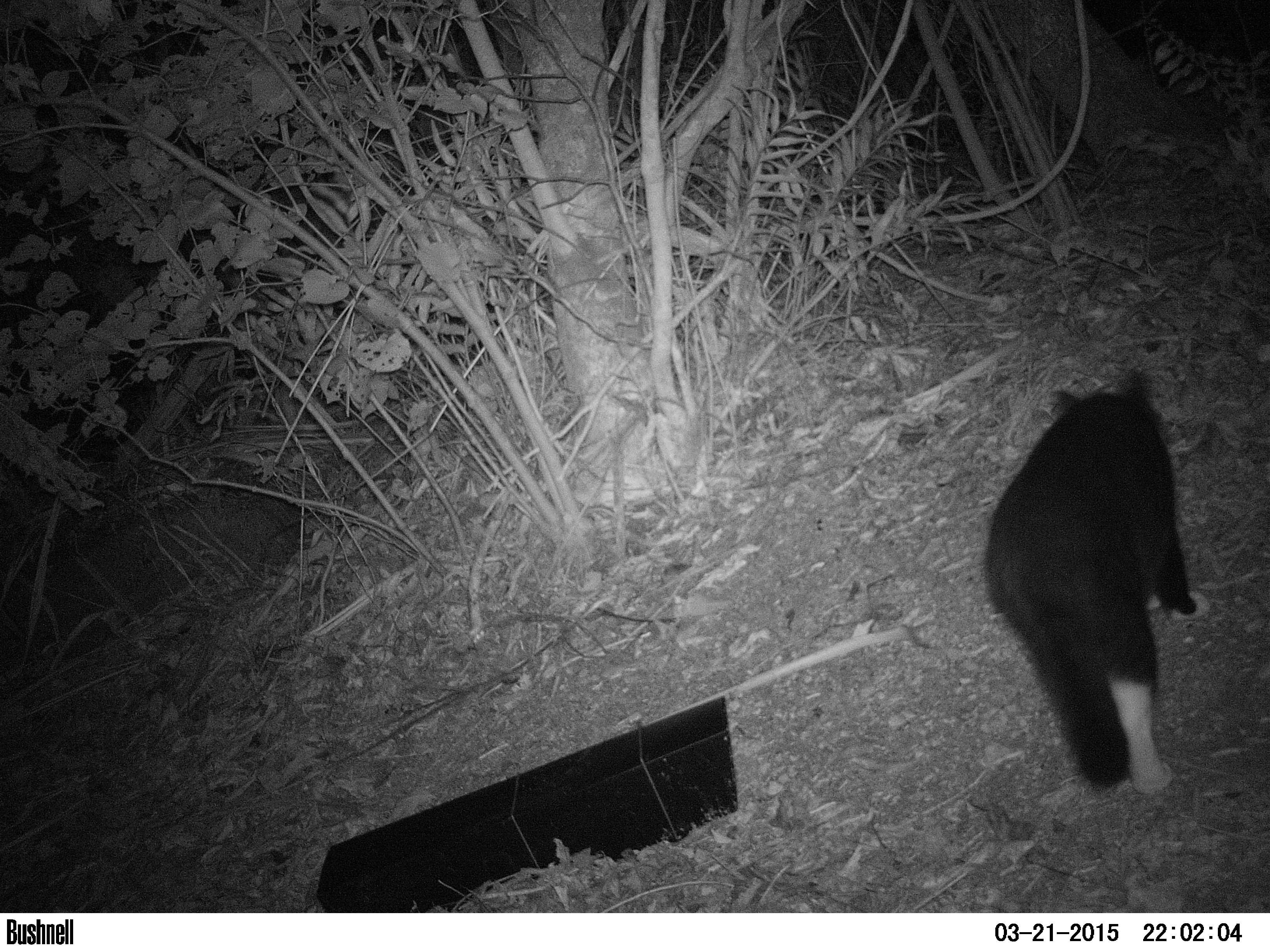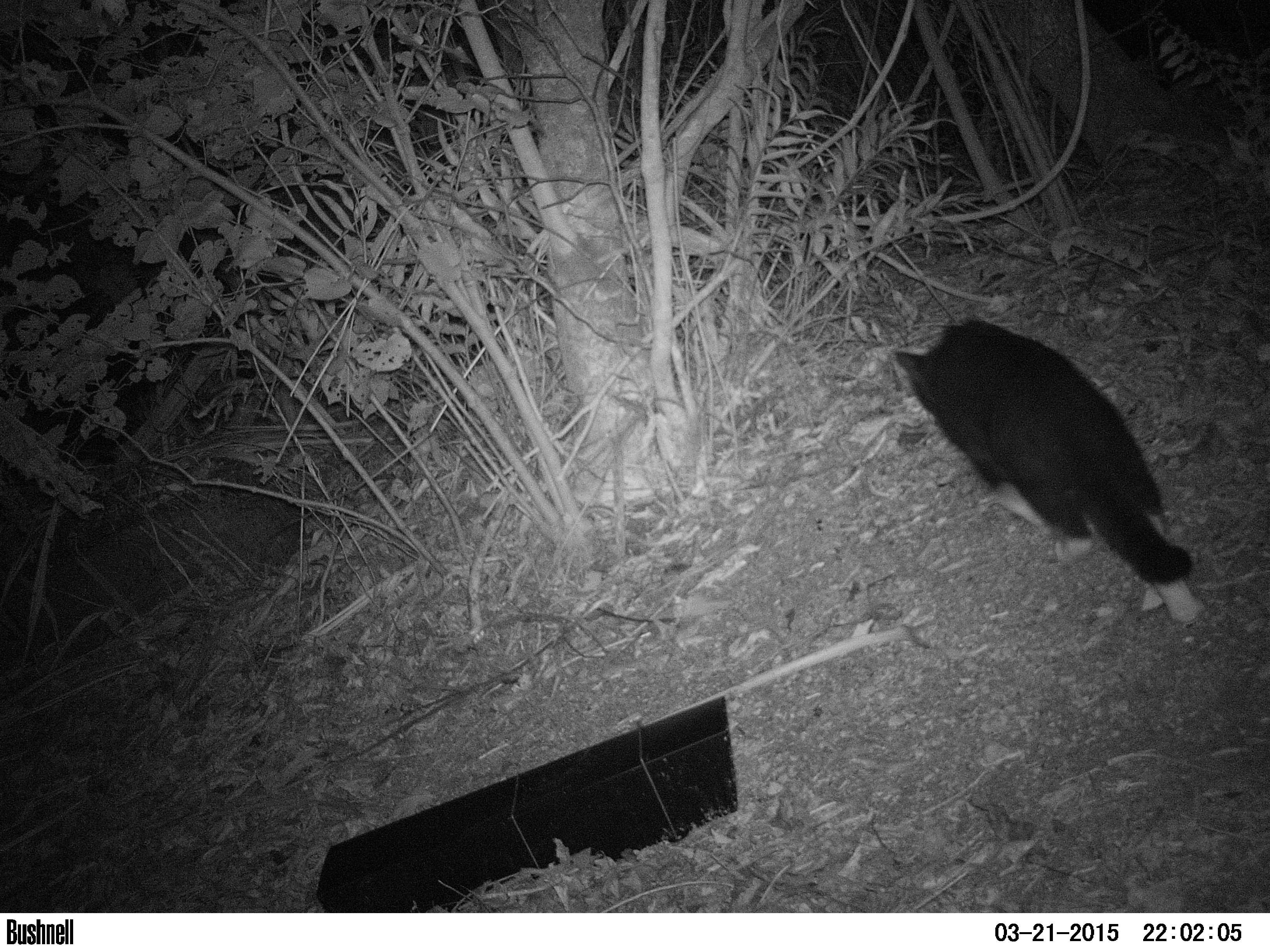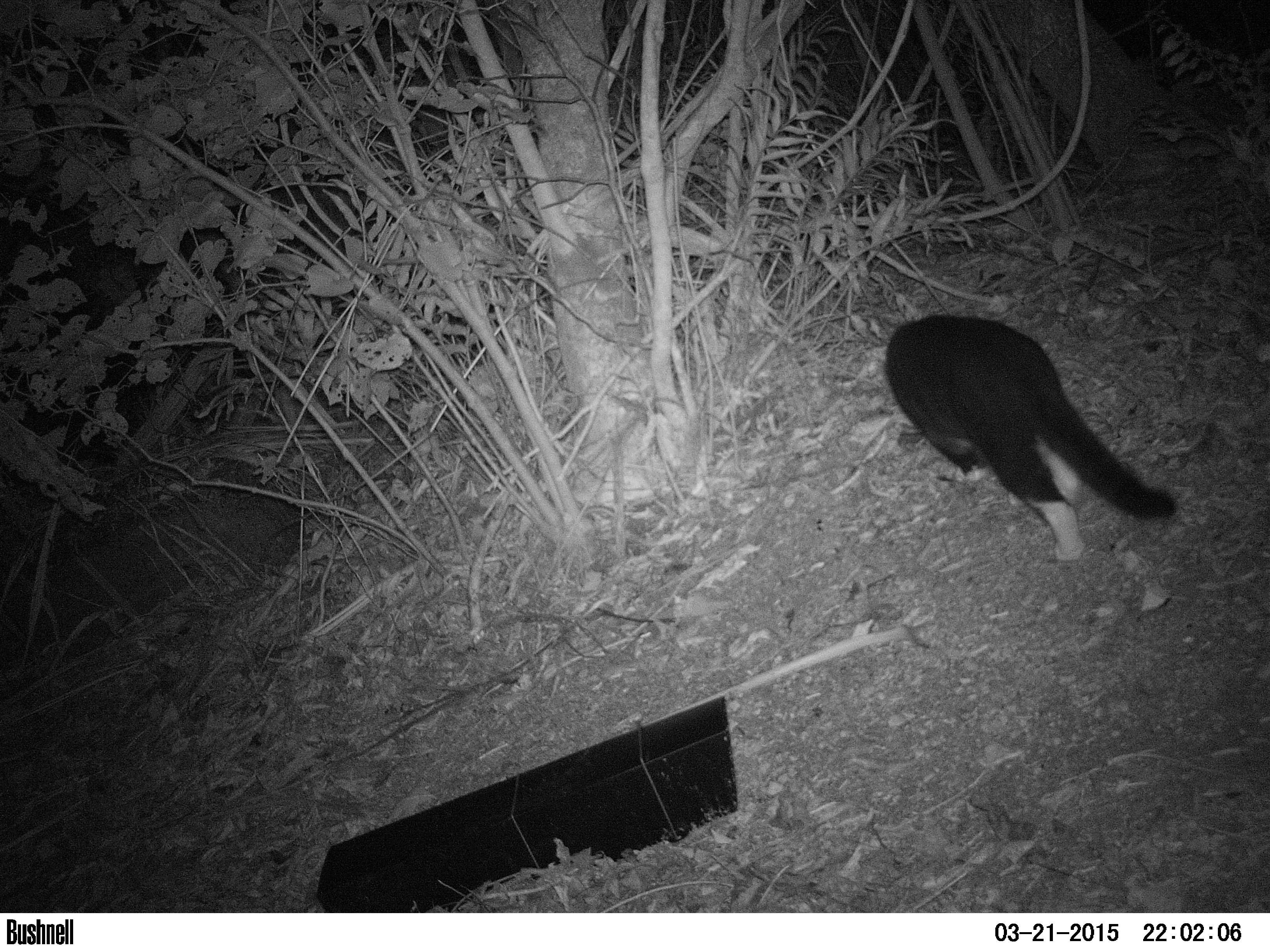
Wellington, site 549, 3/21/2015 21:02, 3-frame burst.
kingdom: Animalia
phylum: Chordata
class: Mammalia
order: Carnivora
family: Felidae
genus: Felis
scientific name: Felis catus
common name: cat